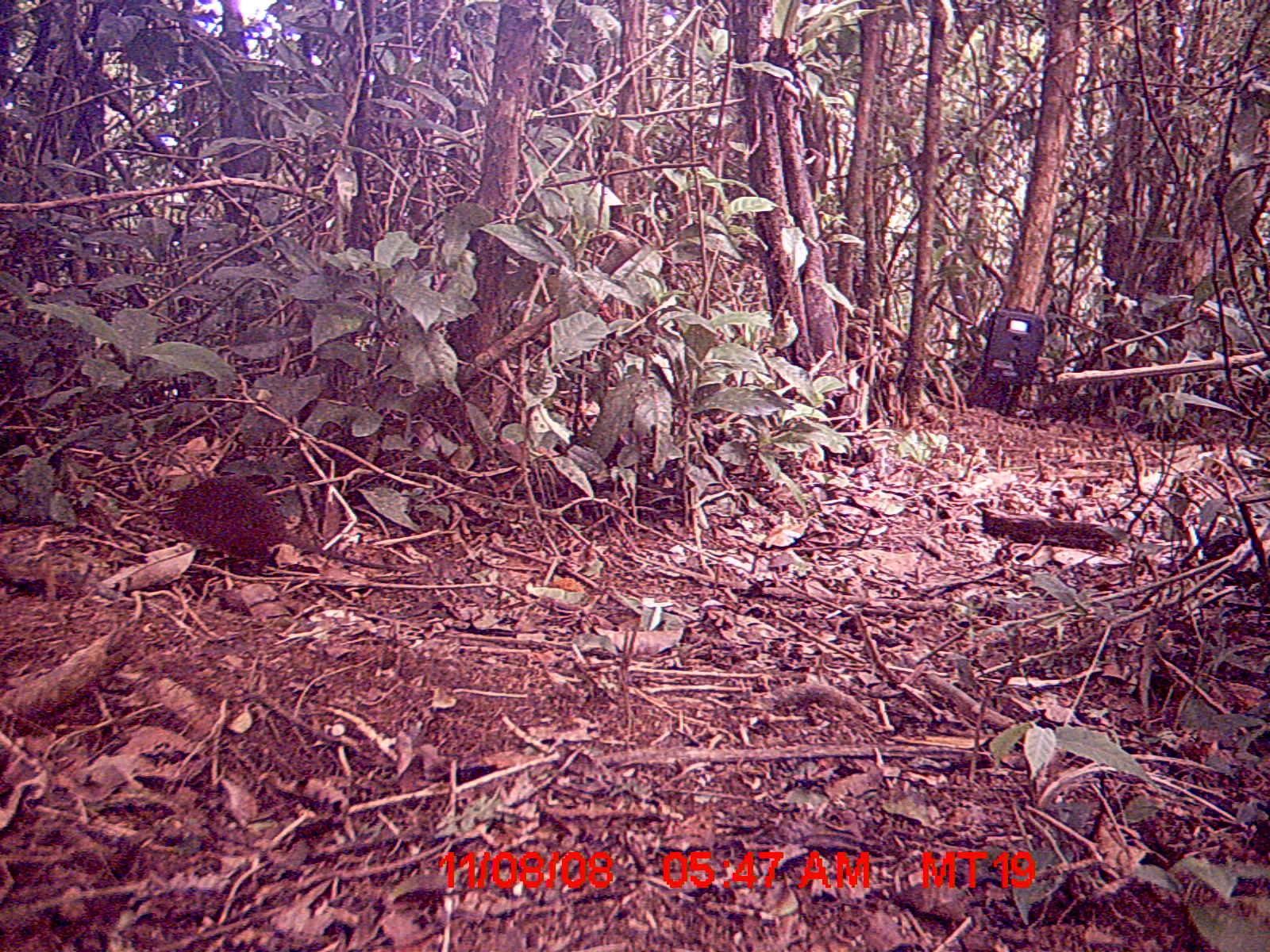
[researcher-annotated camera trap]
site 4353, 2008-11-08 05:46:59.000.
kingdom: Animalia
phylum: Chordata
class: Mammalia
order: Rodentia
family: Muridae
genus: Rattus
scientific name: Rattus rattus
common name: black rat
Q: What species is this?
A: Rattus rattus (black rat).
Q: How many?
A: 1.